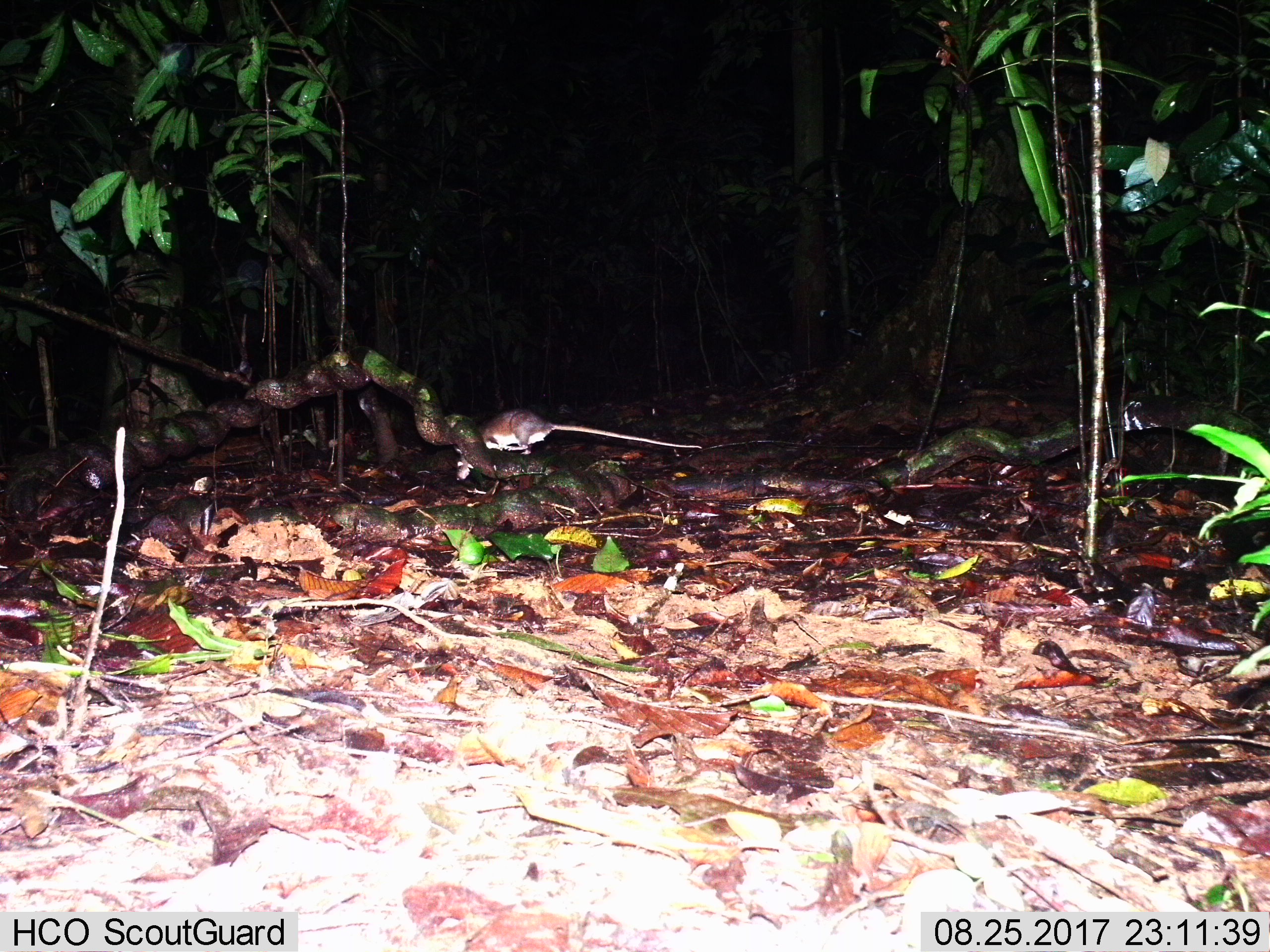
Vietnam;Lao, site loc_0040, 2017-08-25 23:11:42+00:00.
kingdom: Animalia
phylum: Chordata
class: Mammalia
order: Rodentia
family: Muridae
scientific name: Muridae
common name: old-world mice and rats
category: unidentified murid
Unidentified murid (old-world mice and rats) (Muridae). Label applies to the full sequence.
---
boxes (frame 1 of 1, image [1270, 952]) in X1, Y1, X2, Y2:
unidentified murid: 454, 407, 703, 481